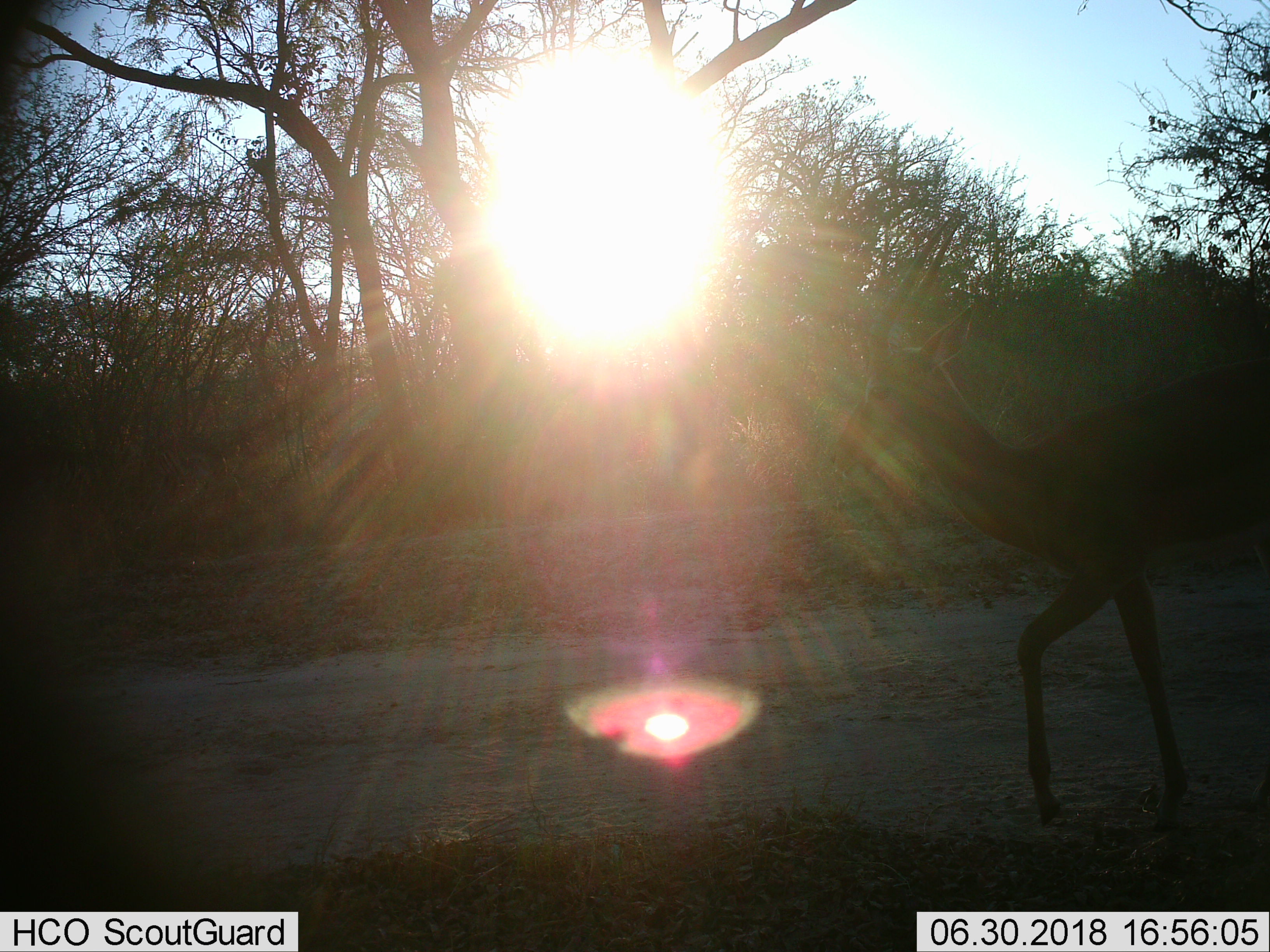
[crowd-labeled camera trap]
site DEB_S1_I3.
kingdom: Animalia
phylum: Chordata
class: Mammalia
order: Artiodactyla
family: Bovidae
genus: Aepyceros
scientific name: Aepyceros melampus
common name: impala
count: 1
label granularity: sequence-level